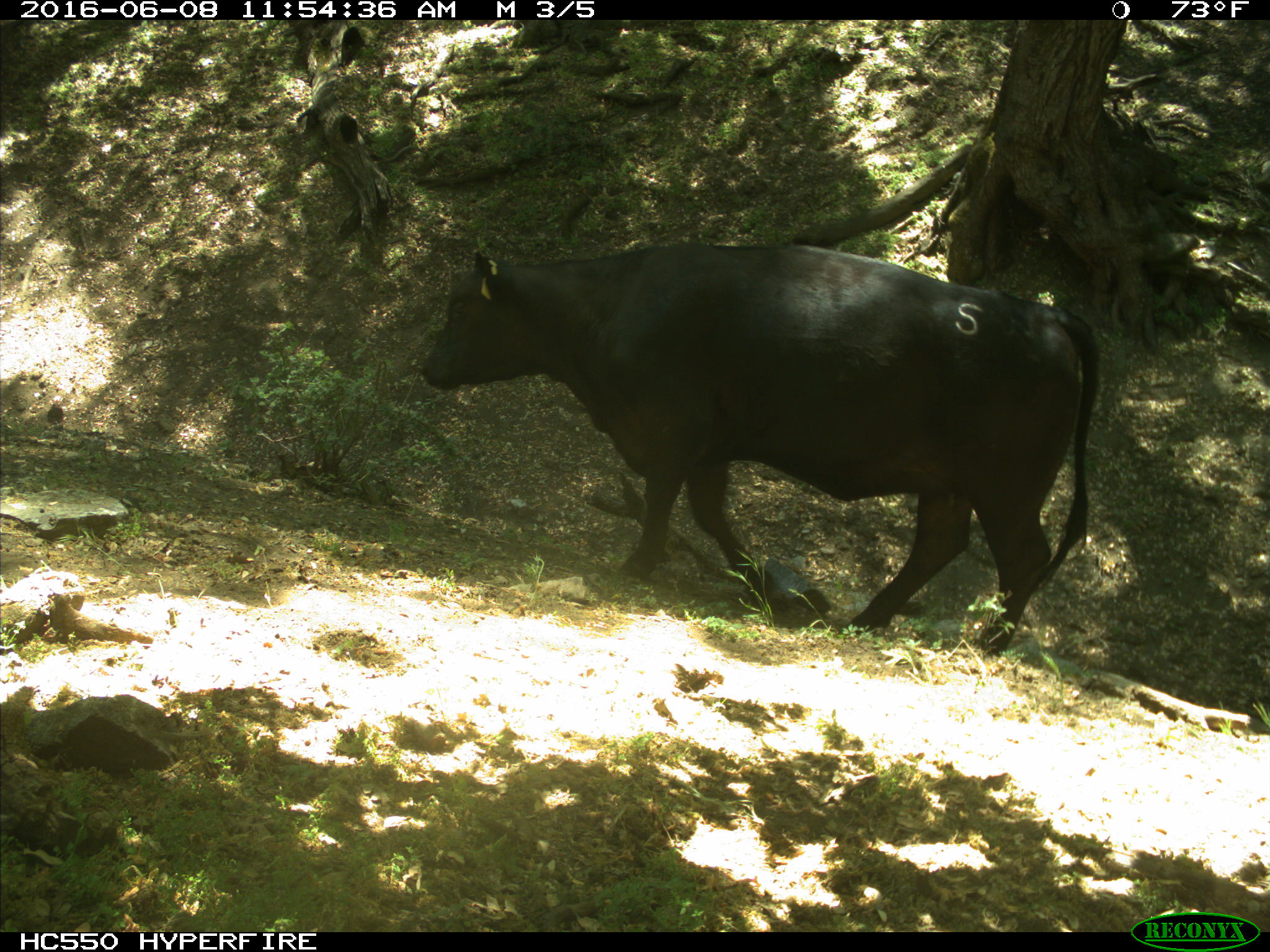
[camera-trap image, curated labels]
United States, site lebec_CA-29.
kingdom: Animalia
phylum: Chordata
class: Mammalia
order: Artiodactyla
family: Bovidae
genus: Bos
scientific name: Bos taurus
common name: domestic cow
Bos taurus (domestic cow).